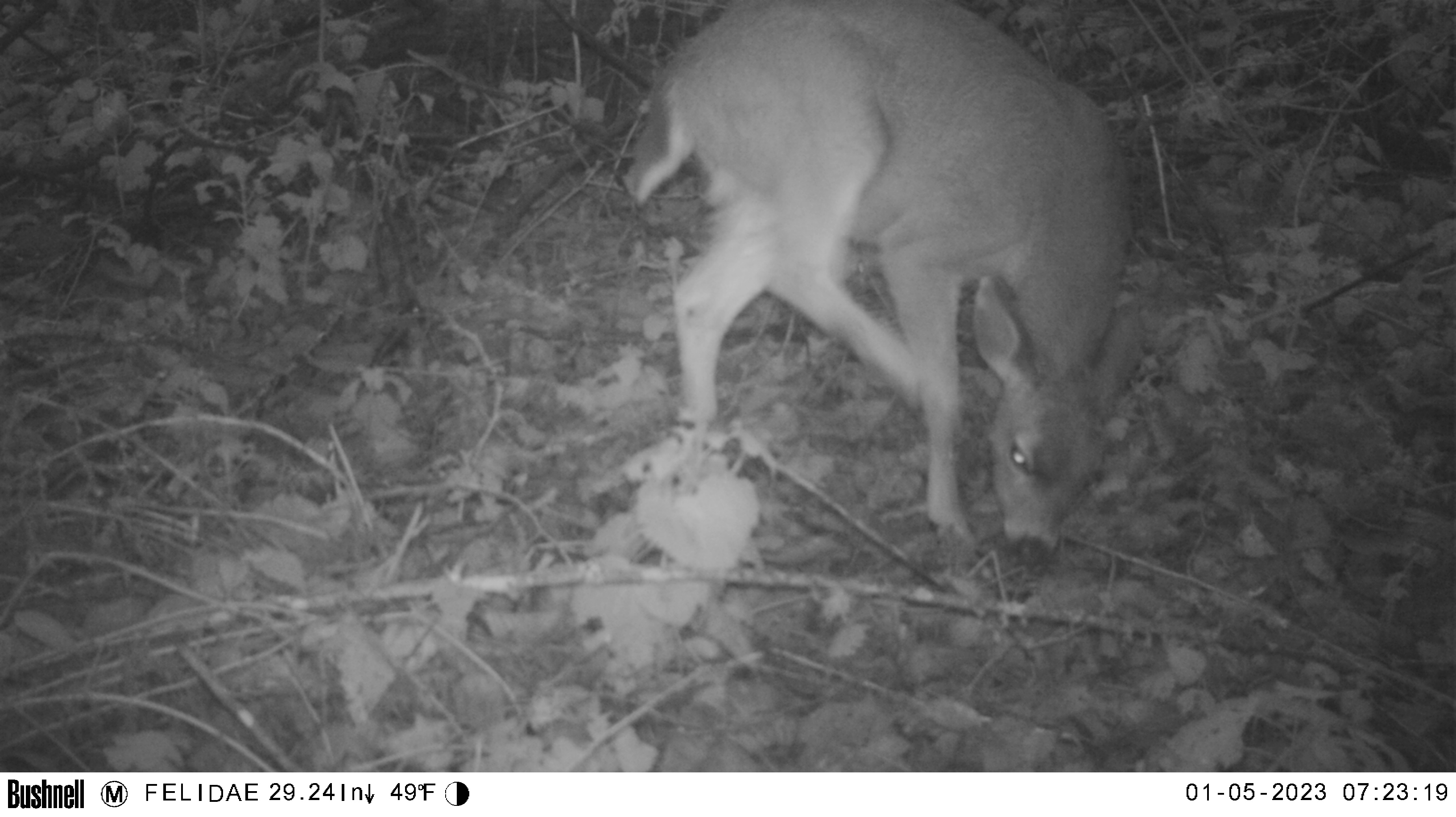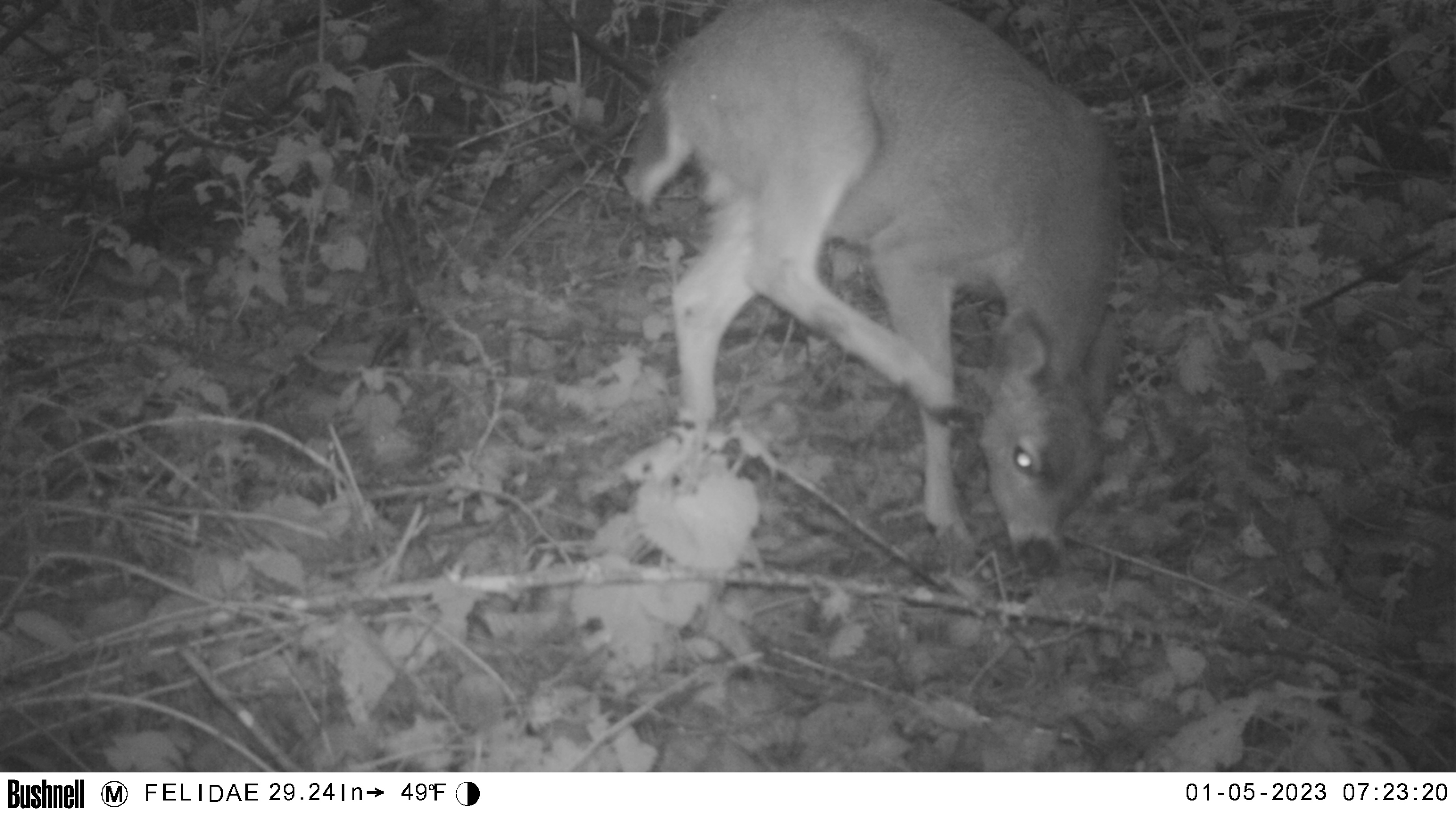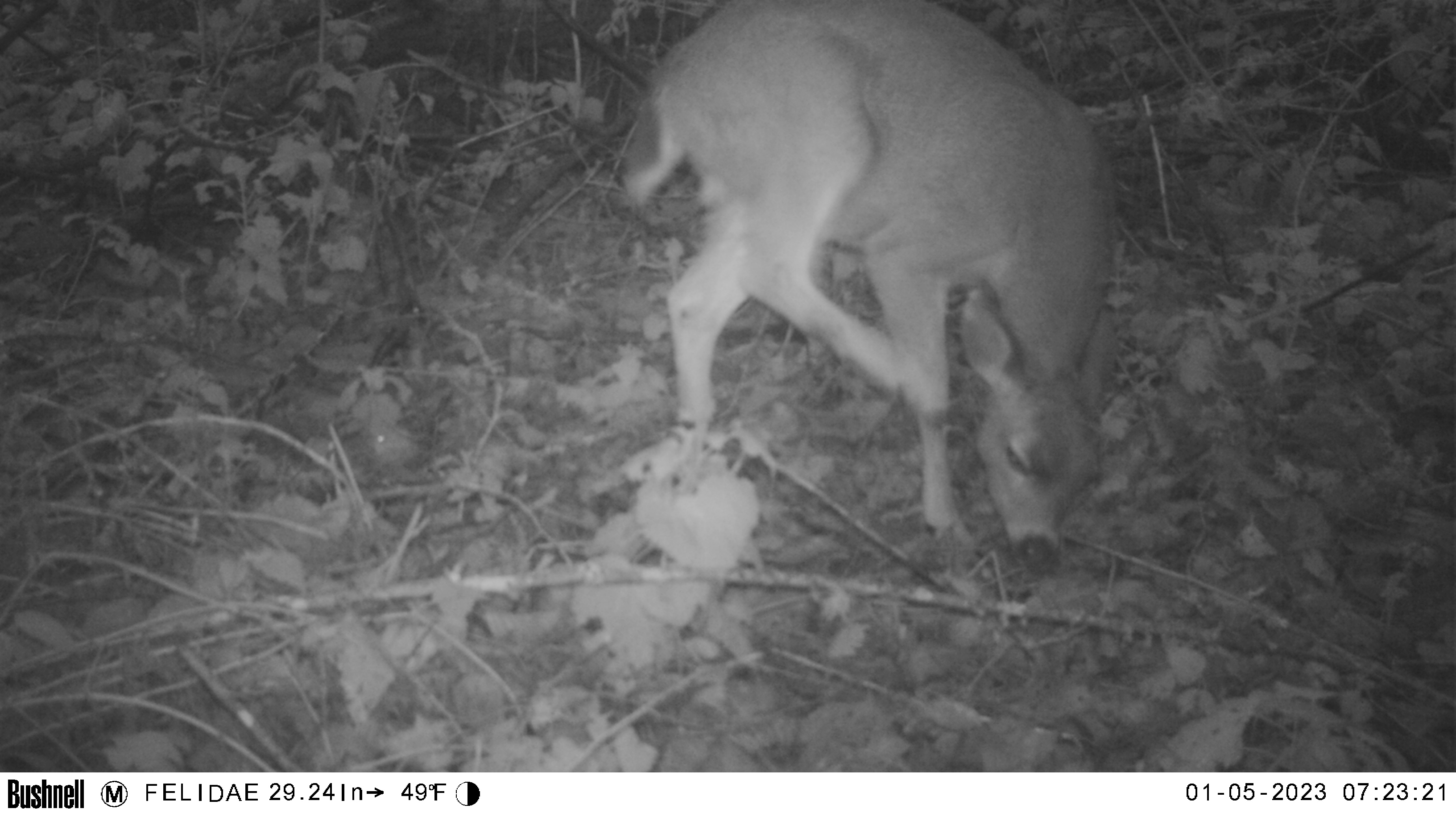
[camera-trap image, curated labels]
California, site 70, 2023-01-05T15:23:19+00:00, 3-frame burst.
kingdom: Animalia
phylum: Chordata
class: Mammalia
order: Artiodactyla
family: Cervidae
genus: Odocoileus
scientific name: Odocoileus hemionus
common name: mule deer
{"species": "mule deer (Odocoileus hemionus)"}